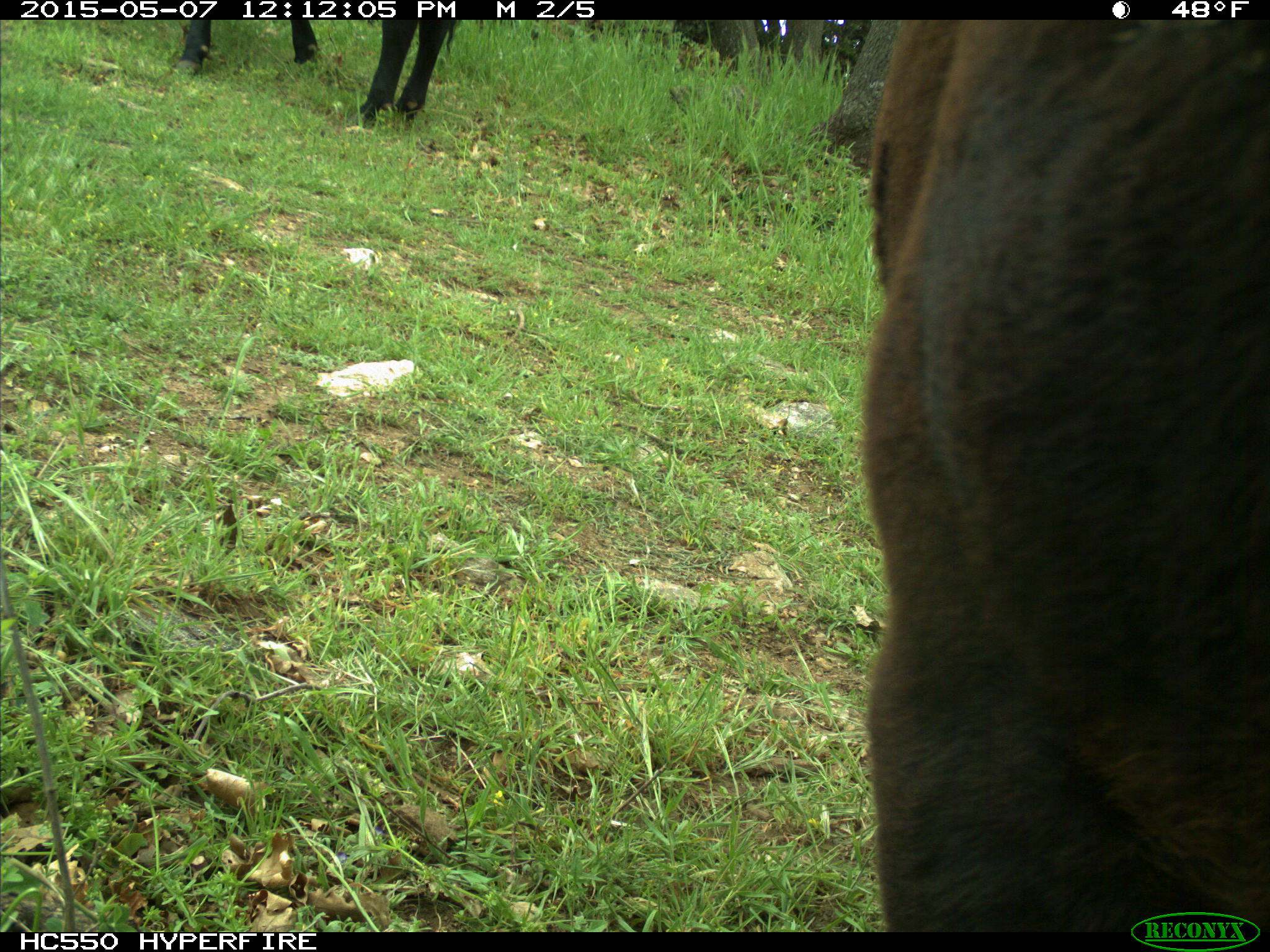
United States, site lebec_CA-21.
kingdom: Animalia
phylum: Chordata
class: Mammalia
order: Artiodactyla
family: Bovidae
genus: Bos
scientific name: Bos taurus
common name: domestic cow